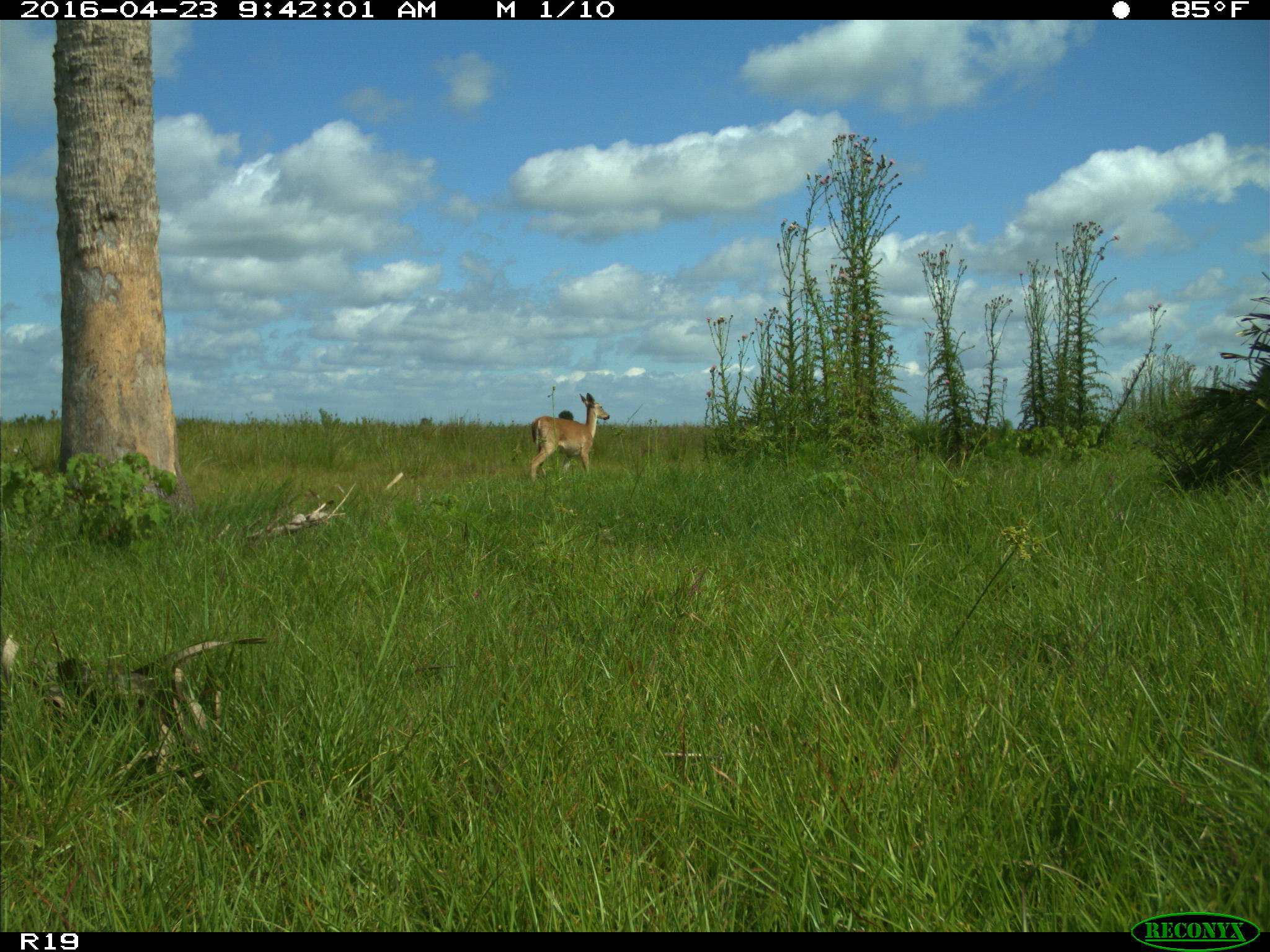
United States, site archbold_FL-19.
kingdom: Animalia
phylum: Chordata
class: Mammalia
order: Artiodactyla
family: Cervidae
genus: Odocoileus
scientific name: Odocoileus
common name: deer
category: unidentified deer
Unidentified deer (deer) (Odocoileus).